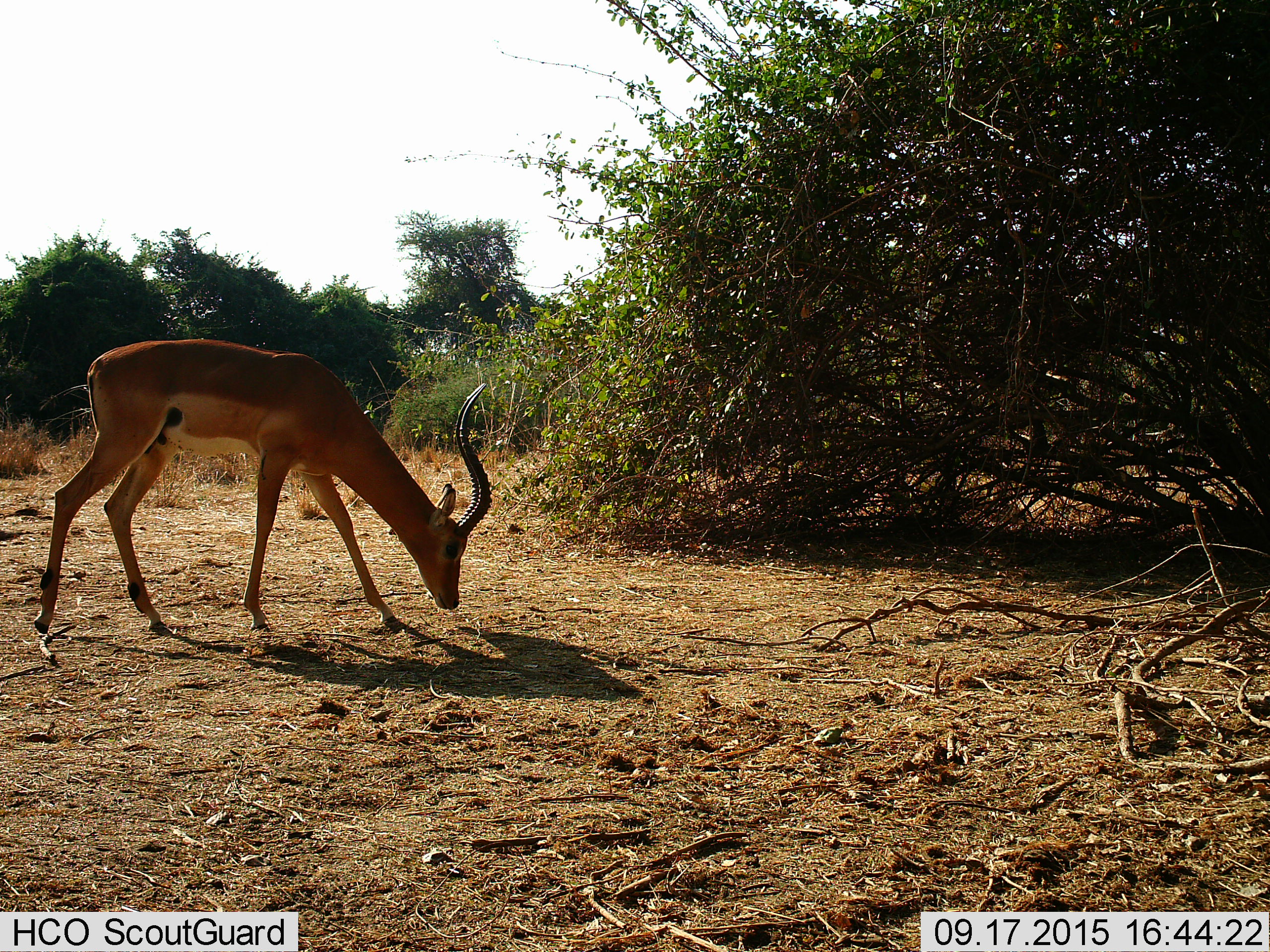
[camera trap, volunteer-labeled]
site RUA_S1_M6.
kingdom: Animalia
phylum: Chordata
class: Mammalia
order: Artiodactyla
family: Bovidae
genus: Aepyceros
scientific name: Aepyceros melampus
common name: impala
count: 1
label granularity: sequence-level